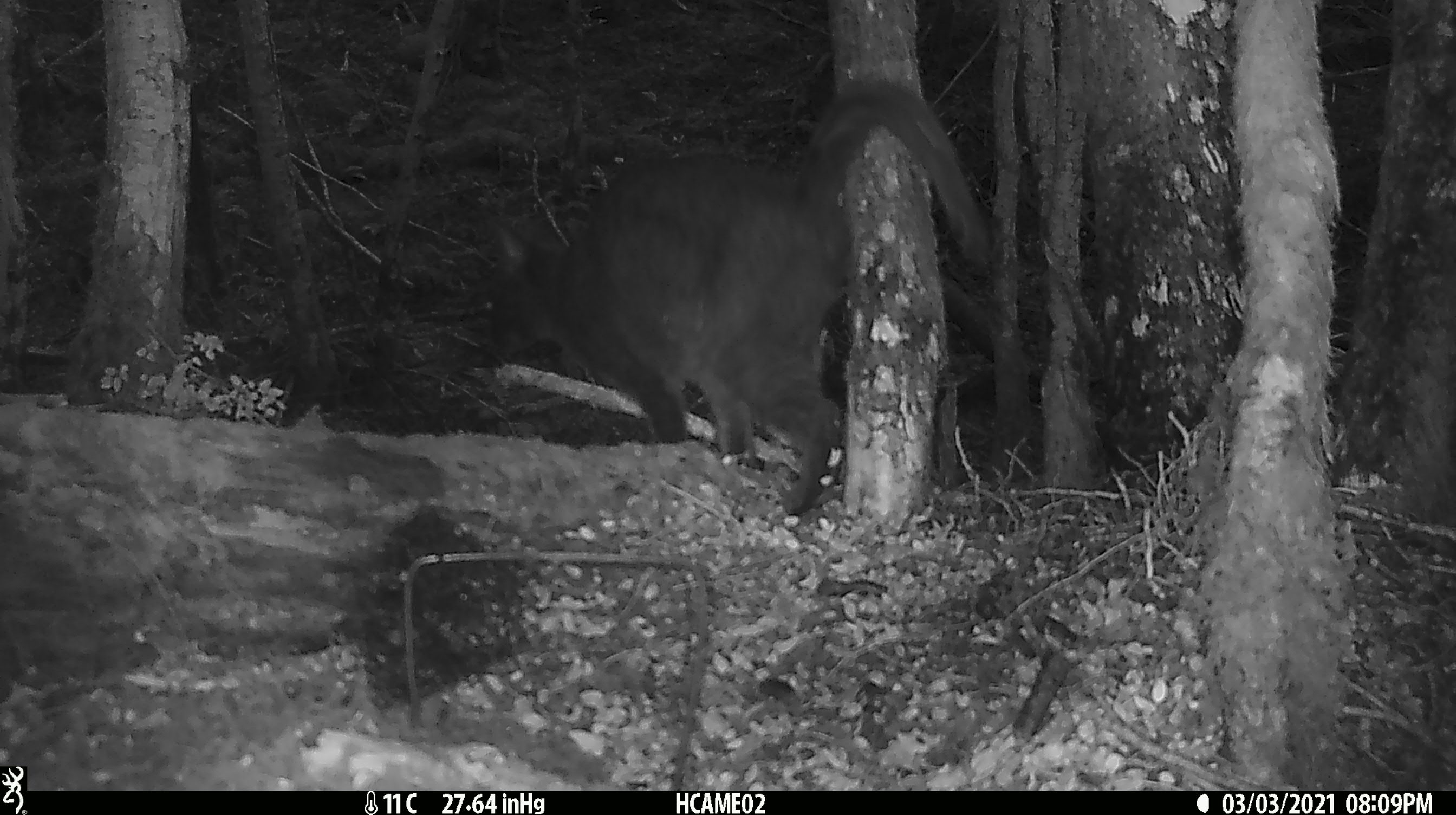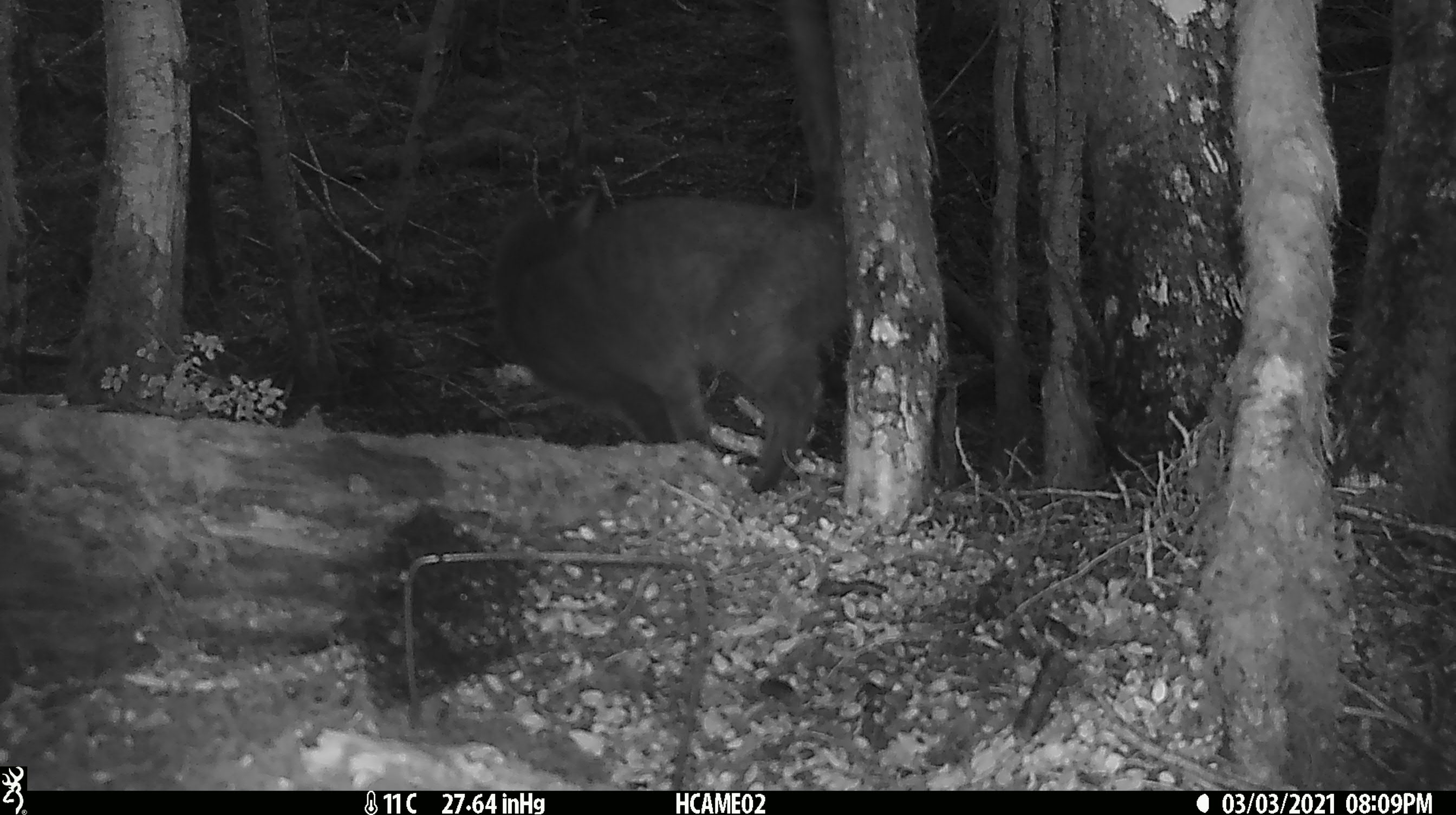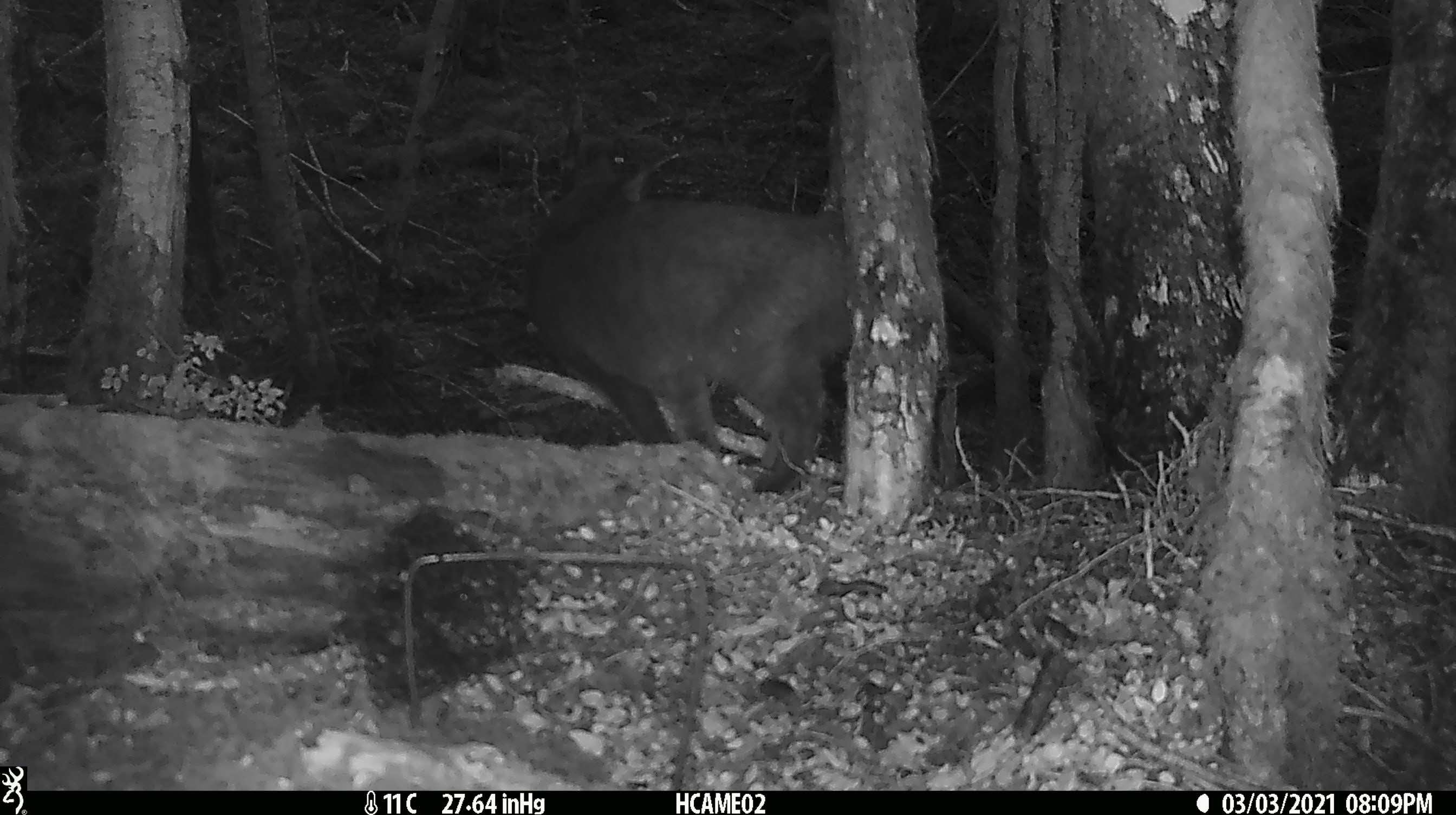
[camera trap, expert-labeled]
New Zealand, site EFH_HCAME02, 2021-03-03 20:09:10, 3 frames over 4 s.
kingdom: Animalia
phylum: Chordata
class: Mammalia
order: Carnivora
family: Felidae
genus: Felis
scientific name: Felis catus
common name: domestic cat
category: cat